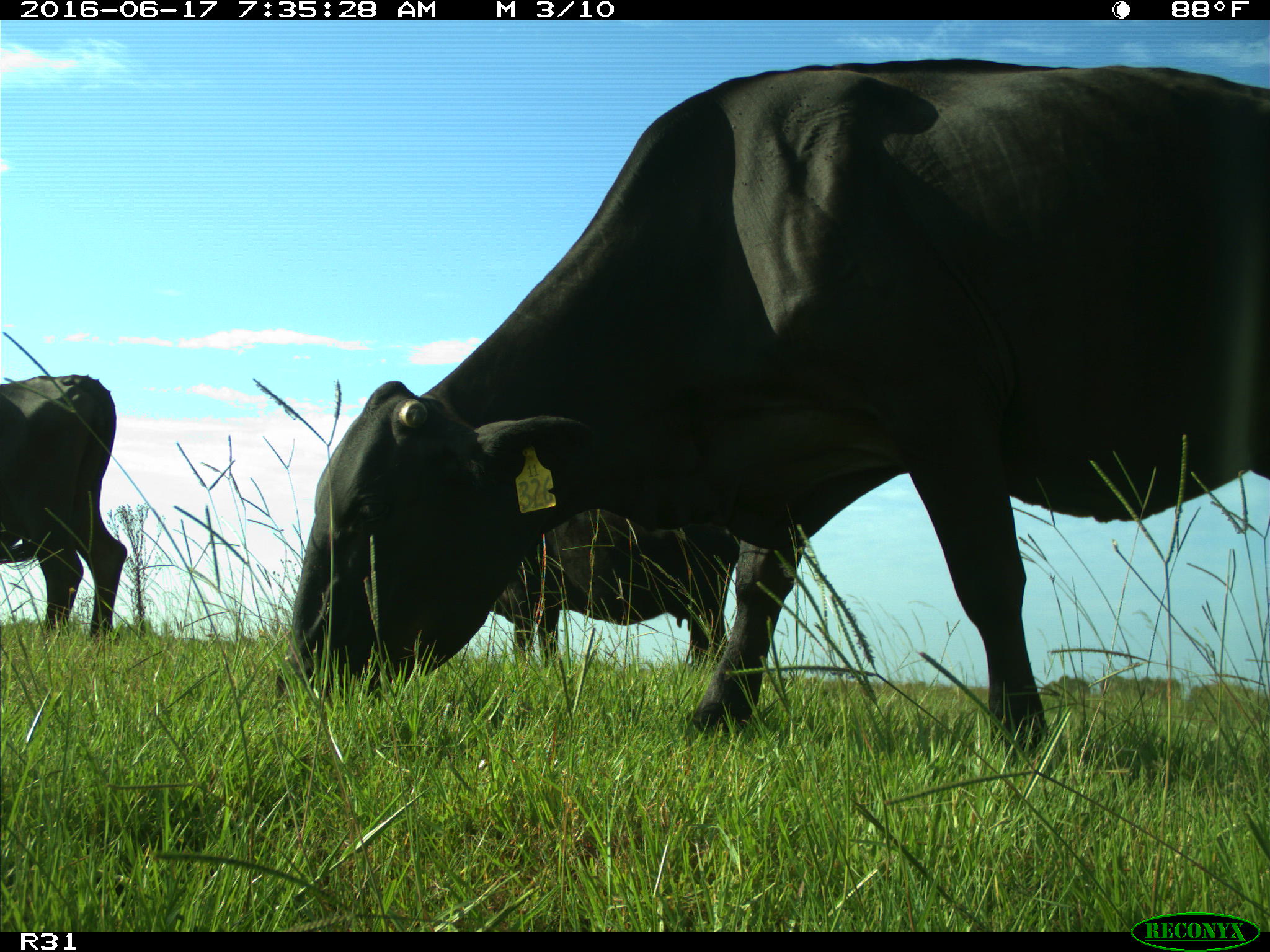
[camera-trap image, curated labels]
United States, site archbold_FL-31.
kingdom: Animalia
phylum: Chordata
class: Mammalia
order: Artiodactyla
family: Bovidae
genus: Bos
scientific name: Bos taurus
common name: domestic cow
Bos taurus (domestic cow).